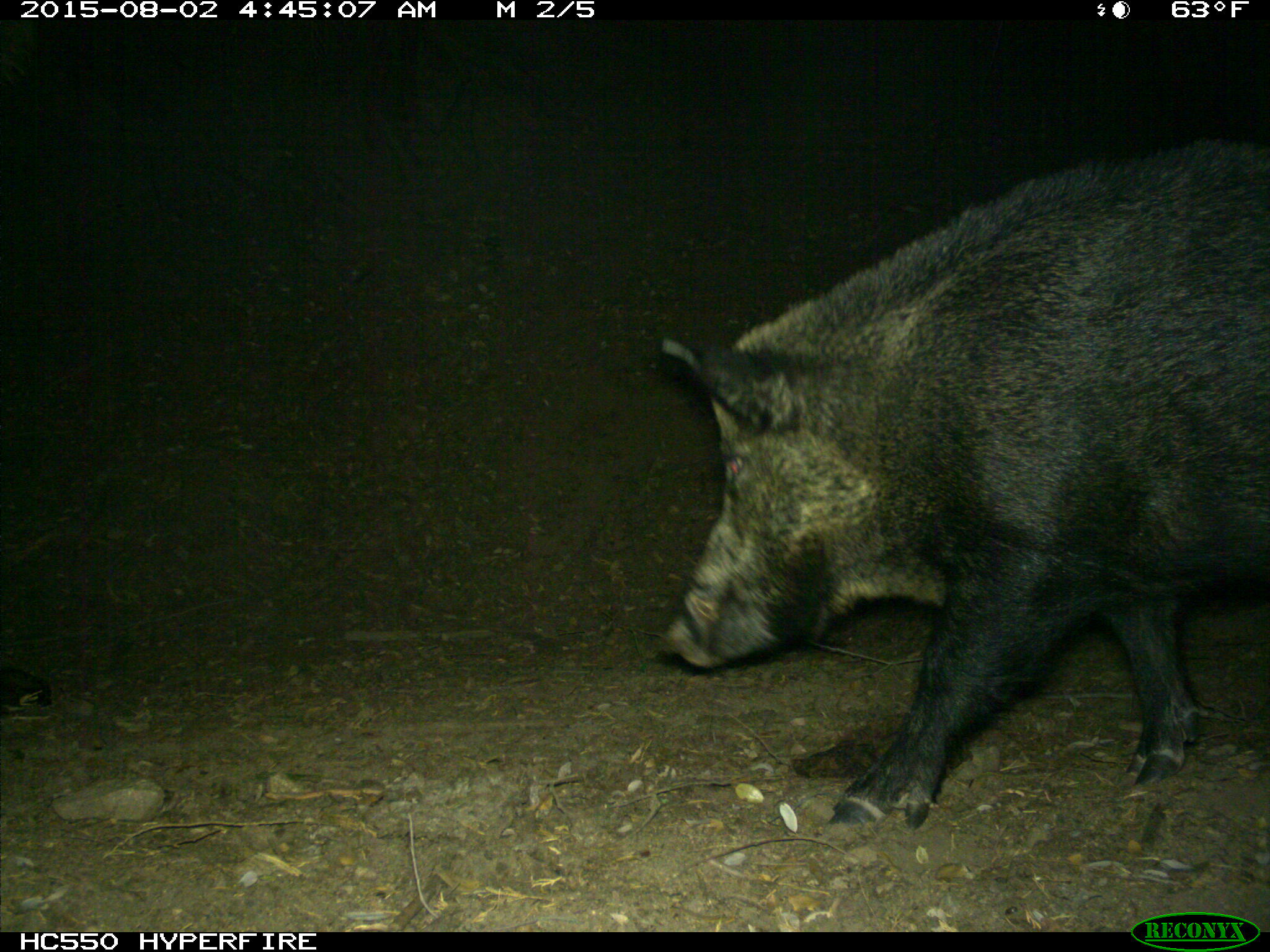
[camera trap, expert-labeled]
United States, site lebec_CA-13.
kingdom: Animalia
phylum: Chordata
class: Mammalia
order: Artiodactyla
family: Suidae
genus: Sus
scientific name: Sus scrofa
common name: wild boar